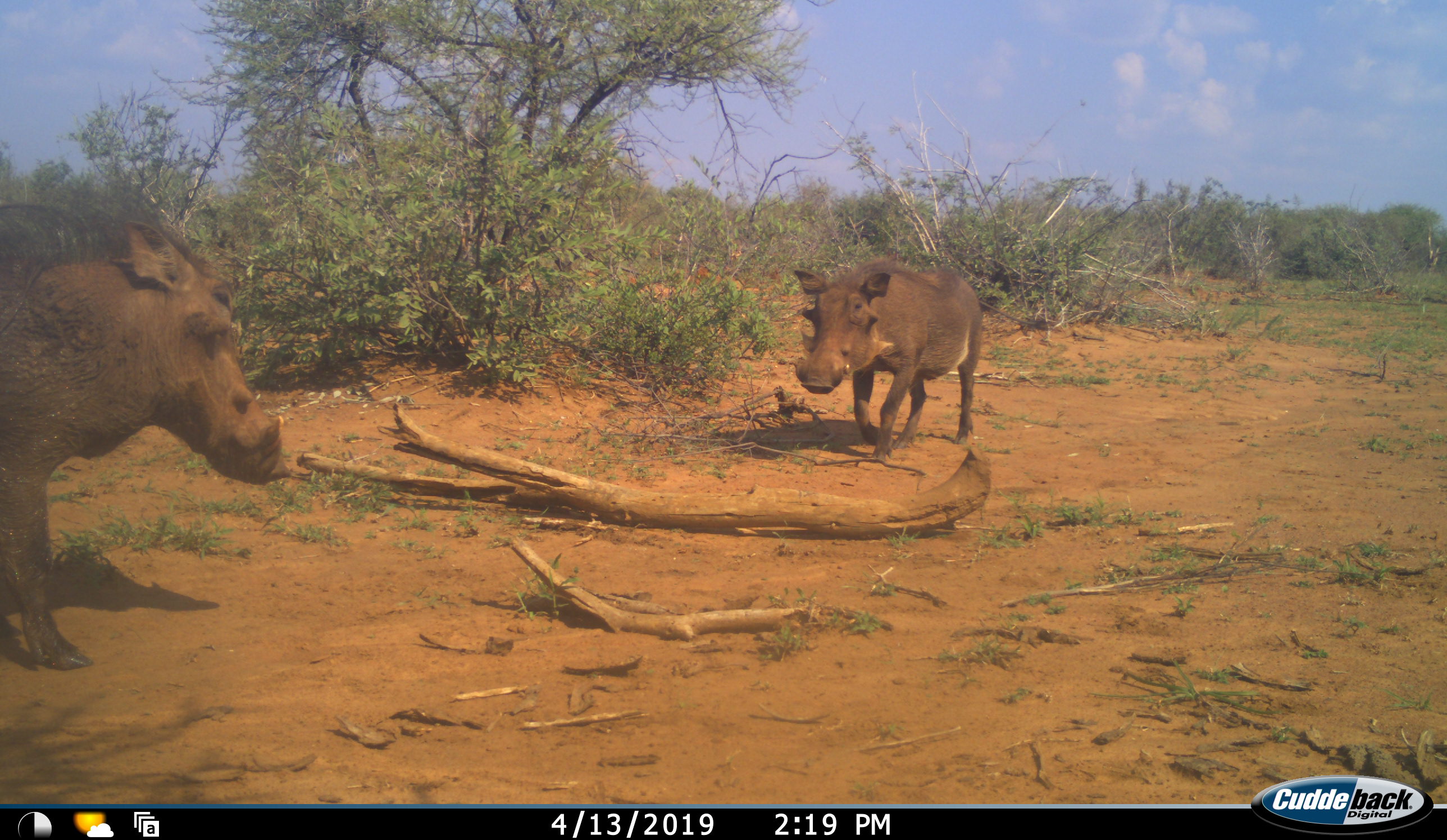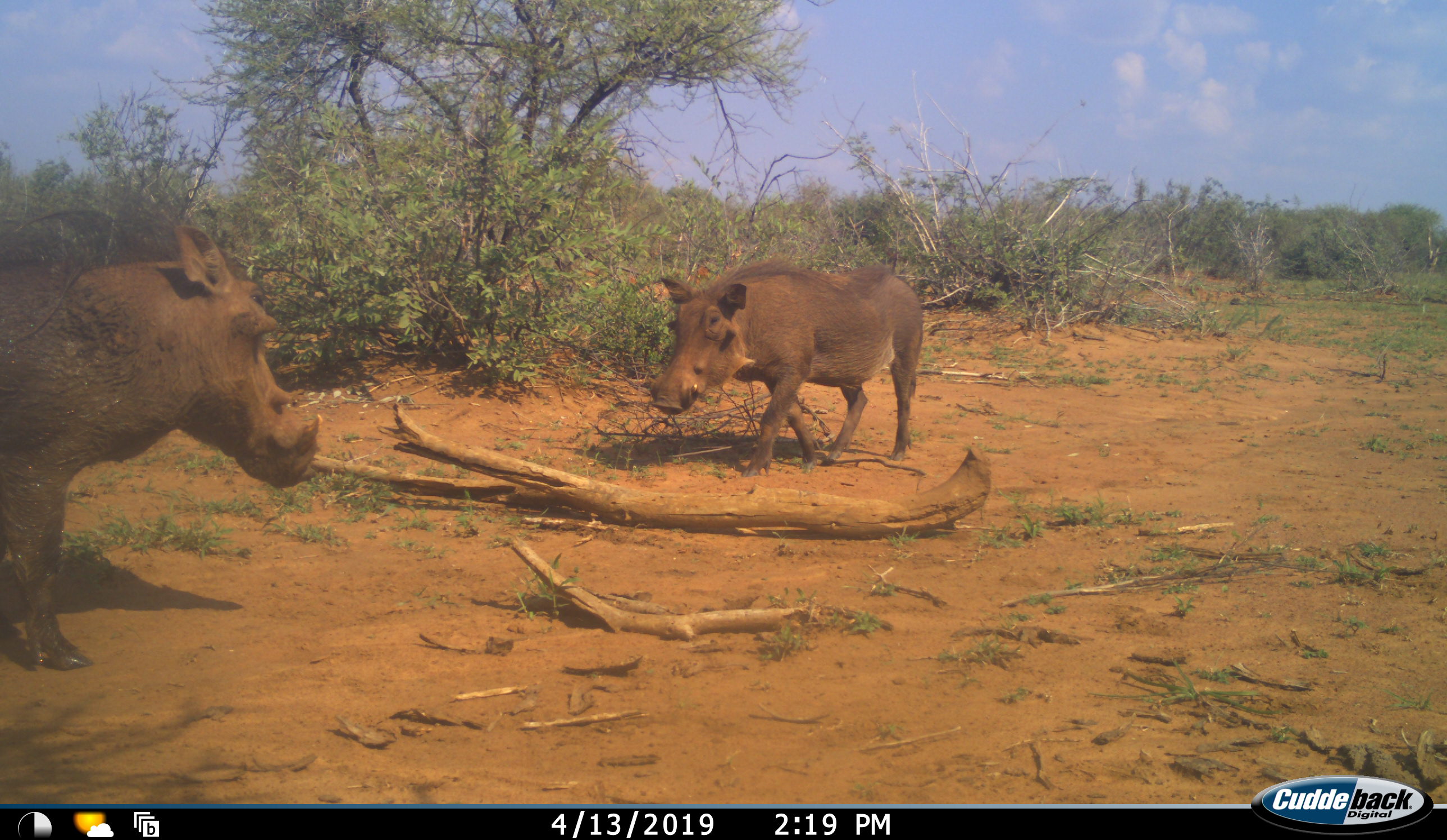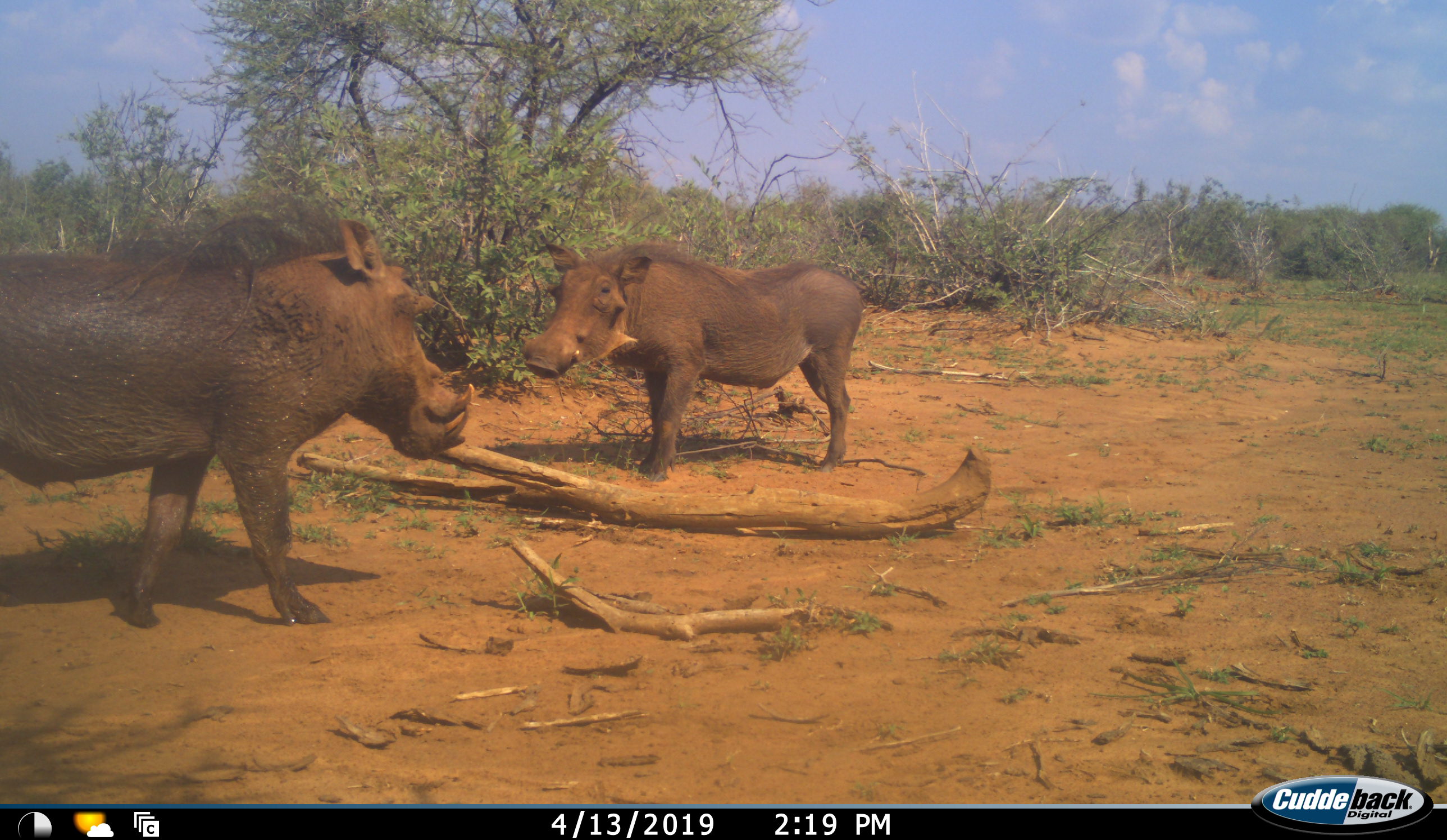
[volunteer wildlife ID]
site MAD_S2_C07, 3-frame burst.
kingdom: Animalia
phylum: Chordata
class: Mammalia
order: Artiodactyla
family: Suidae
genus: Phacochoerus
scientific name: Phacochoerus africanus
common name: warthog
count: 2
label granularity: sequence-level